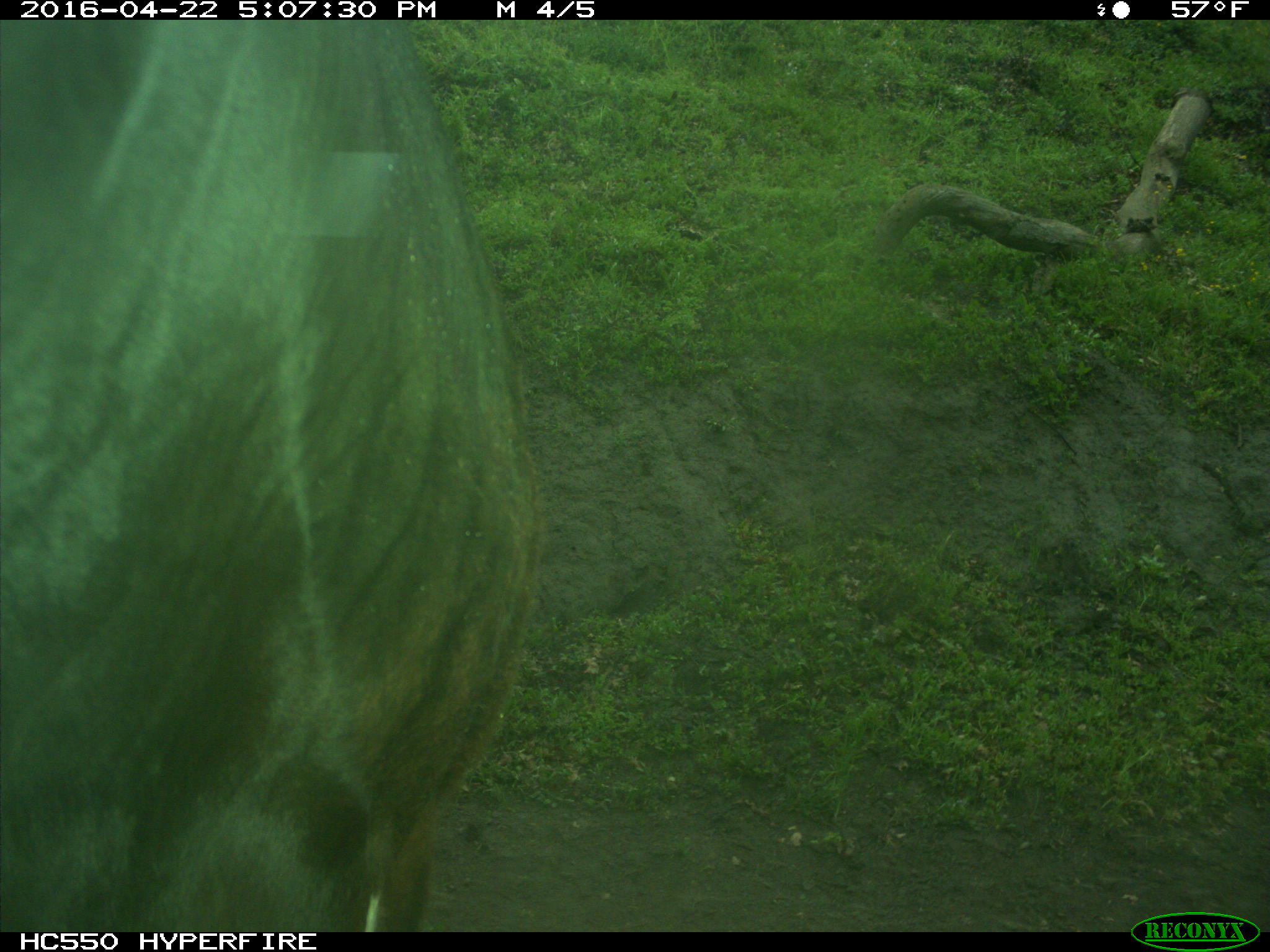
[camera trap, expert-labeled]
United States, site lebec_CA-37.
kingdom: Animalia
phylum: Chordata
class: Mammalia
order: Artiodactyla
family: Bovidae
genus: Bos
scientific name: Bos taurus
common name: domestic cow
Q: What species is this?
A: Bos taurus (domestic cow).